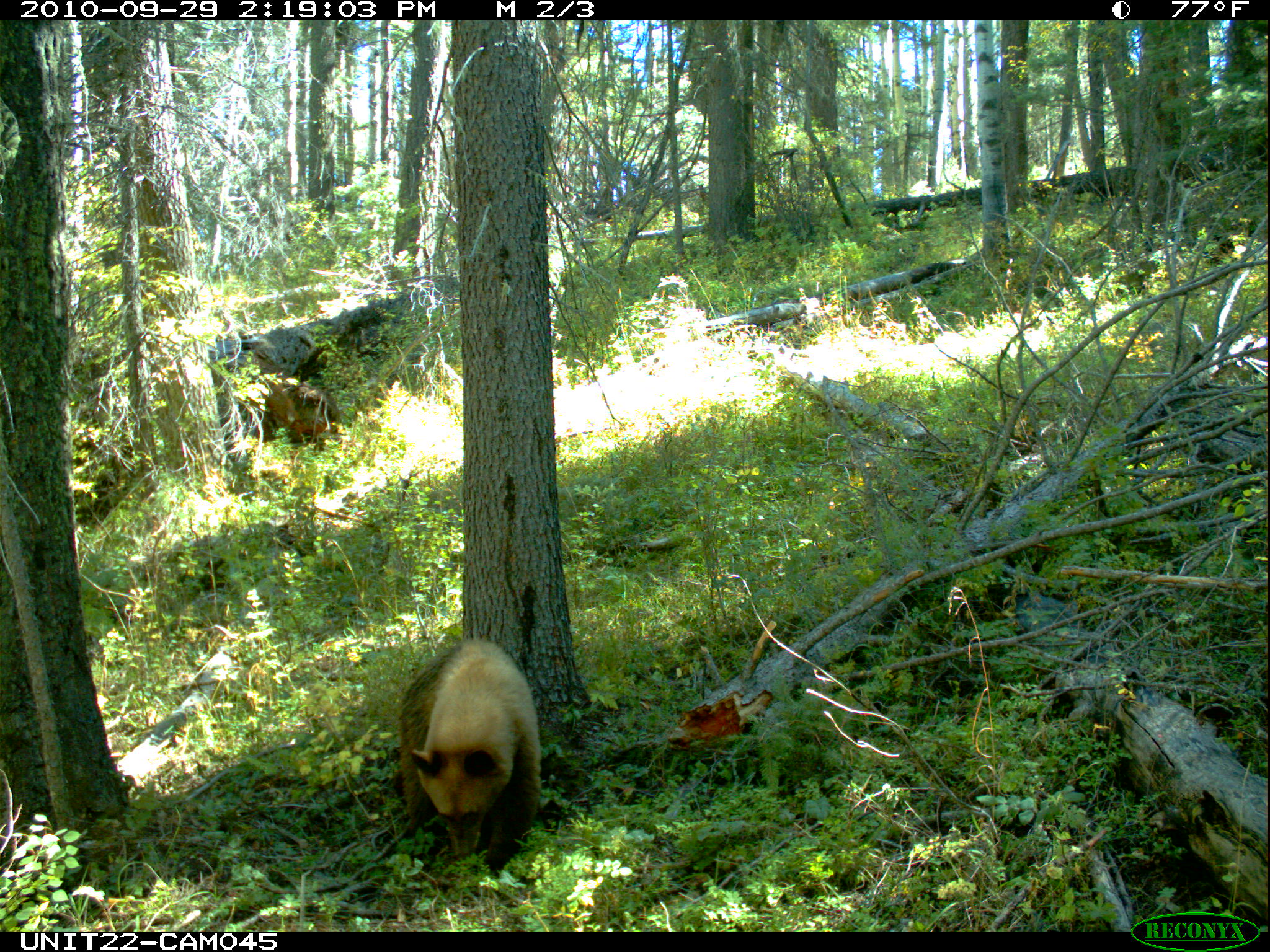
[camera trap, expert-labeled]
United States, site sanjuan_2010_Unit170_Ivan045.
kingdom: Animalia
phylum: Chordata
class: Mammalia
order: Carnivora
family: Ursidae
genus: Ursus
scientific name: Ursus americanus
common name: american black bear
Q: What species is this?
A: Ursus americanus (american black bear).